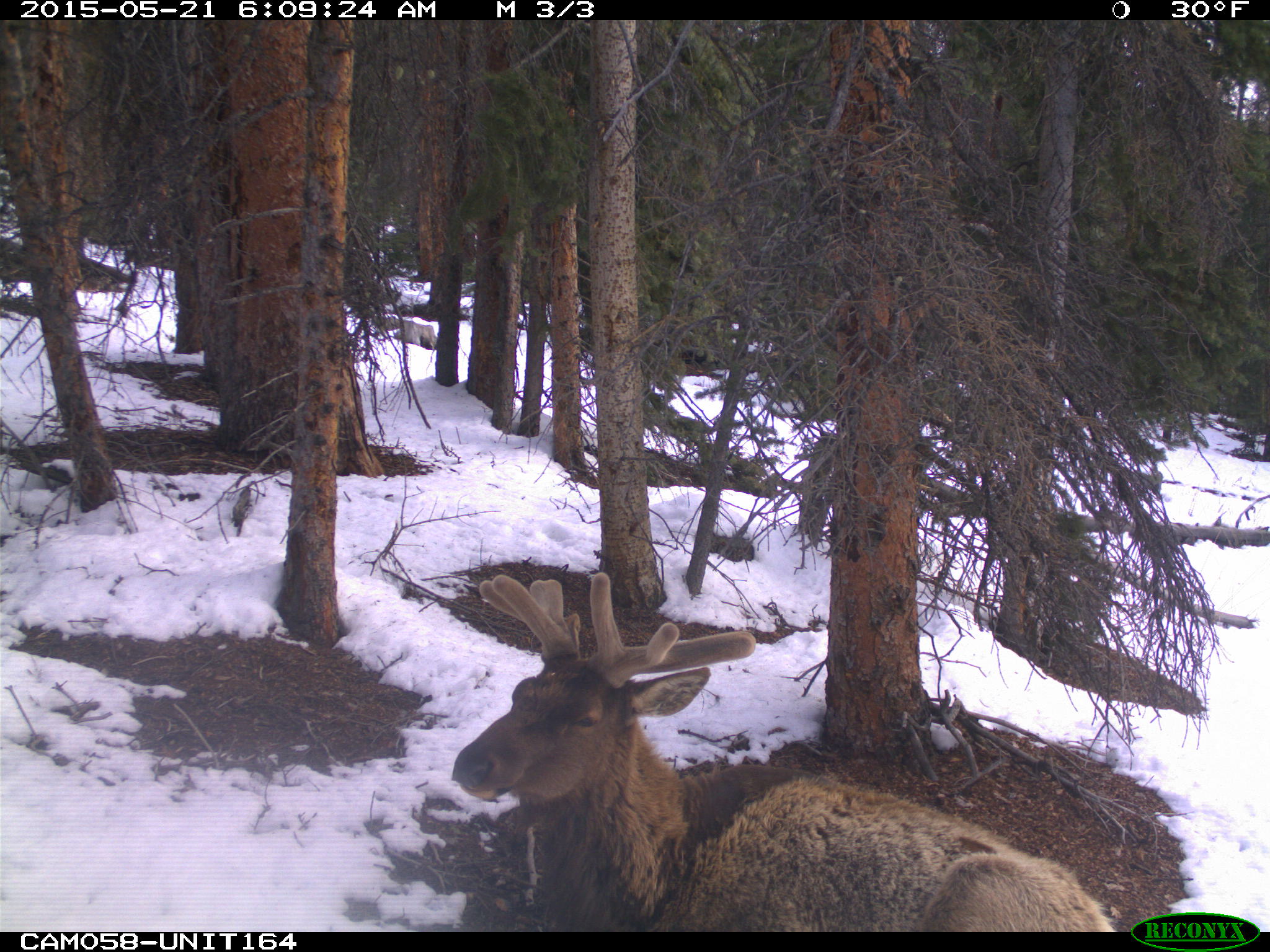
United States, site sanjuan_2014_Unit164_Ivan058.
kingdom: Animalia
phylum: Chordata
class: Mammalia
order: Artiodactyla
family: Cervidae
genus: Cervus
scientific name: Cervus elaphus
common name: red deer